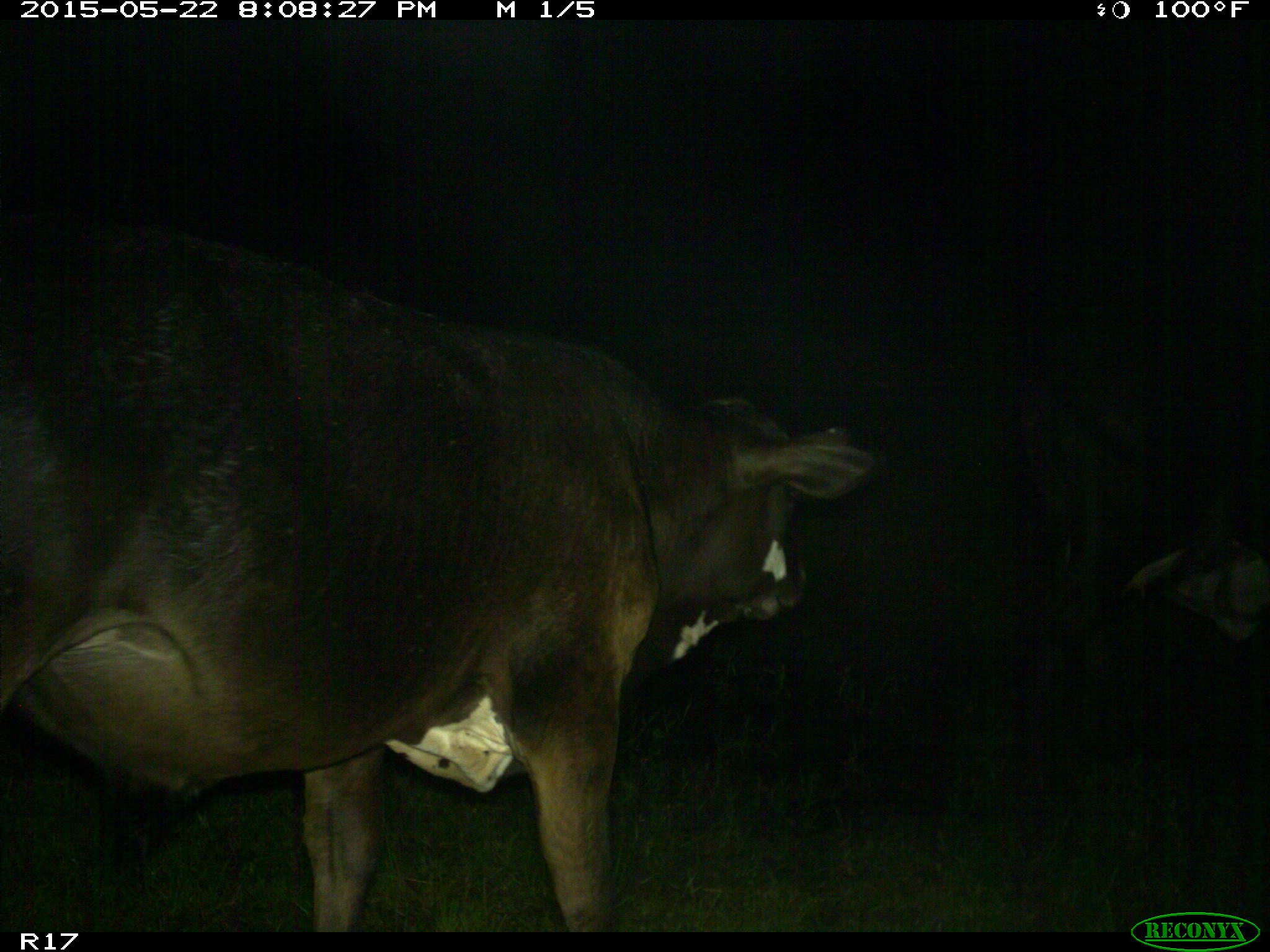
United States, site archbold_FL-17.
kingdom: Animalia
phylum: Chordata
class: Mammalia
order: Artiodactyla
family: Bovidae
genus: Bos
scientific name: Bos taurus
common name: domestic cow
Bos taurus (domestic cow).